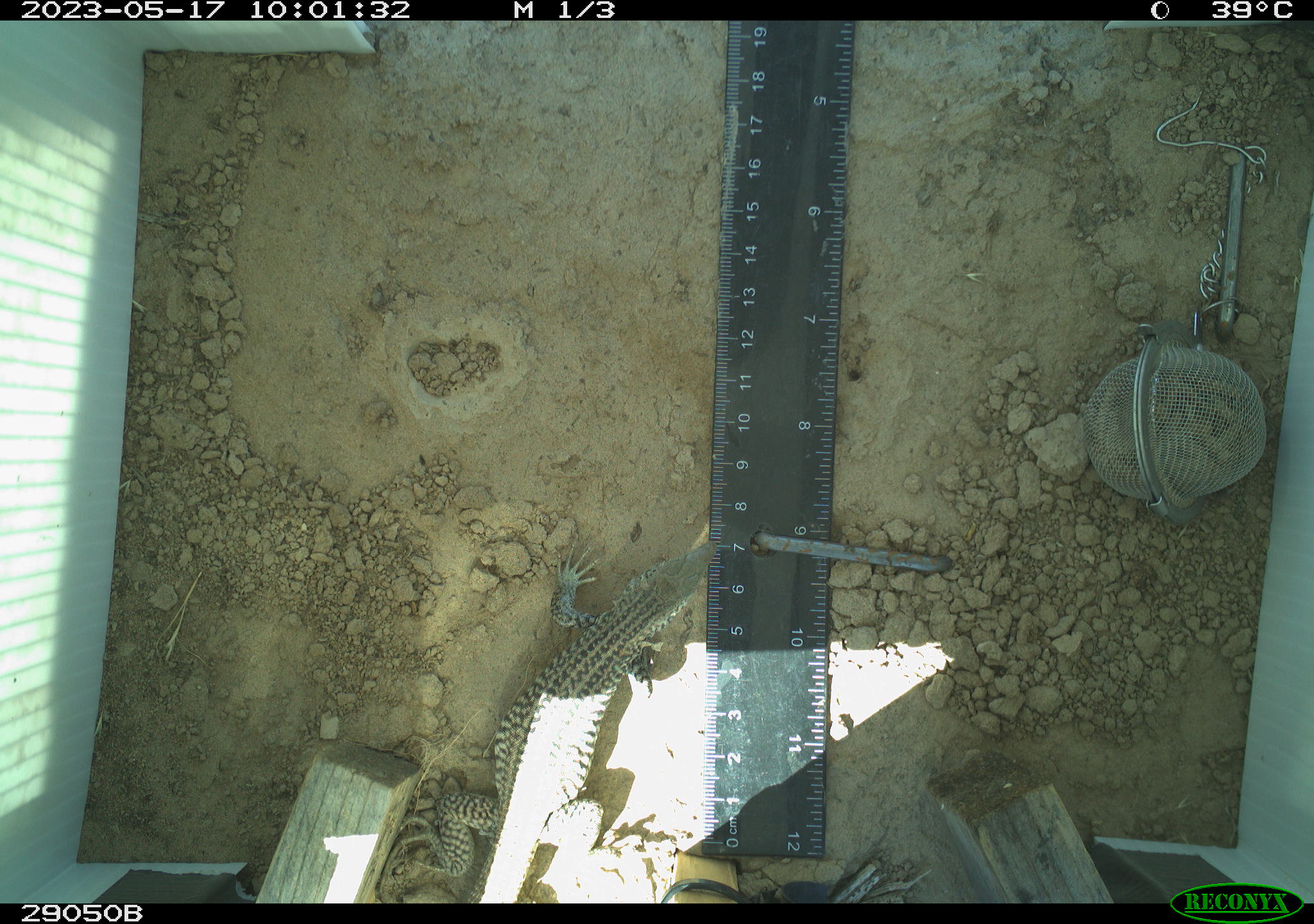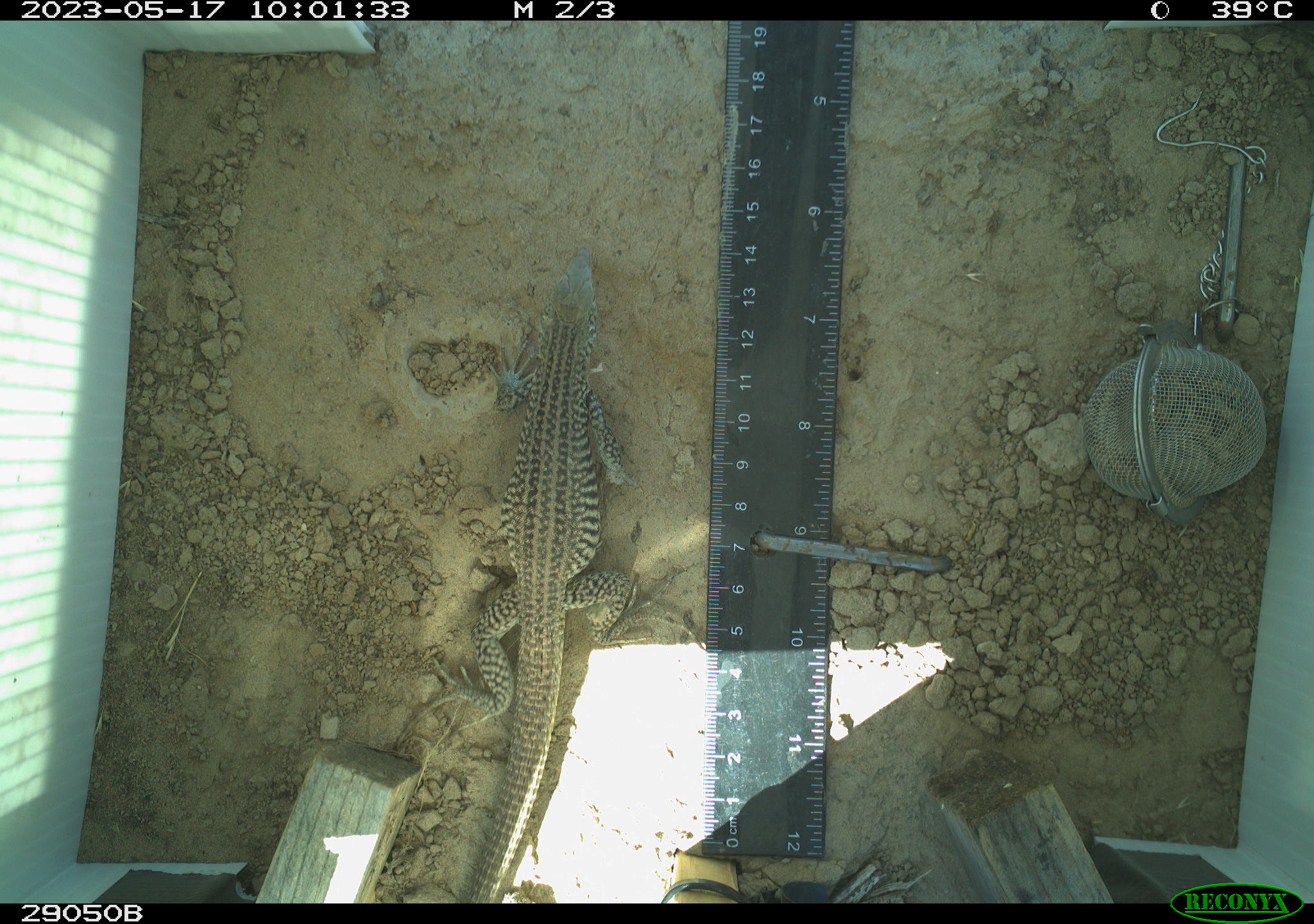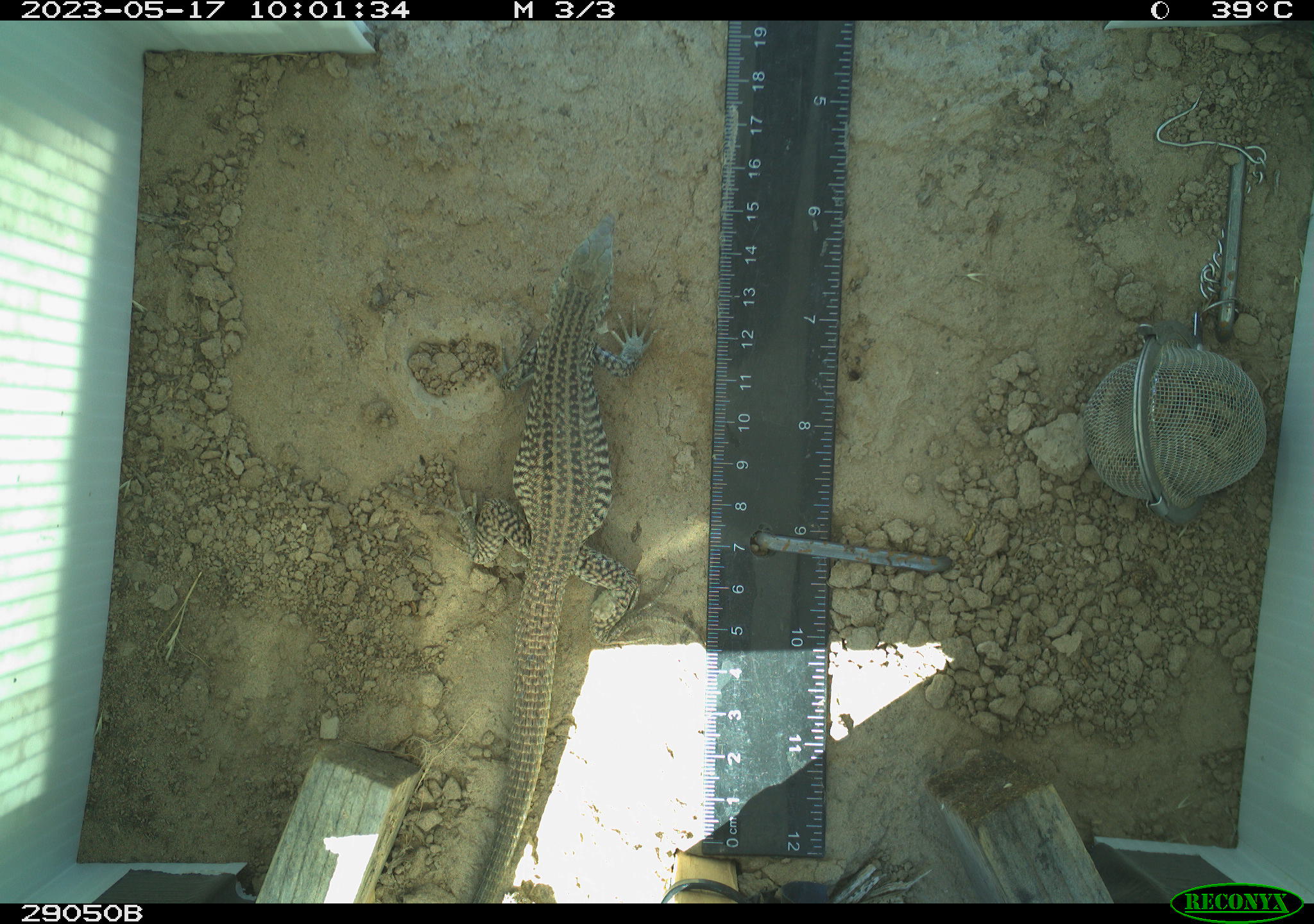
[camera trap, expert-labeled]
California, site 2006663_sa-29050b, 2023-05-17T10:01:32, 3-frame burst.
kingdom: Animalia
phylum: Chordata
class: Reptilia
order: Squamata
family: Teiidae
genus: Aspidoscelis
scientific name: Aspidoscelis tigris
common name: western whiptail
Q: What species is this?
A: Western whiptail (Aspidoscelis tigris).